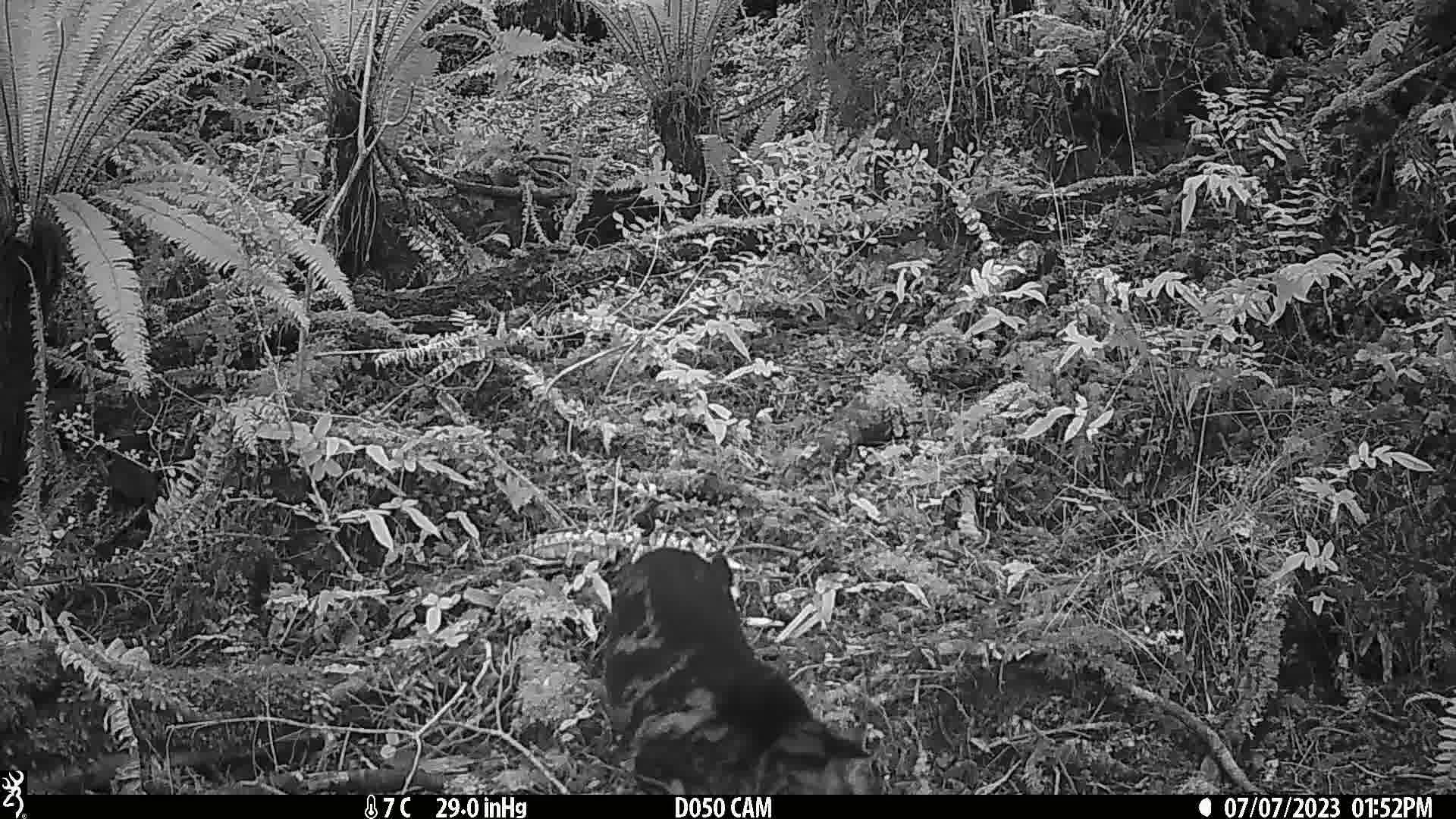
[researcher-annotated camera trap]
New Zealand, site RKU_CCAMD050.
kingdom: Animalia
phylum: Chordata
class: Mammalia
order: Carnivora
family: Felidae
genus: Felis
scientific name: Felis catus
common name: domestic cat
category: cat